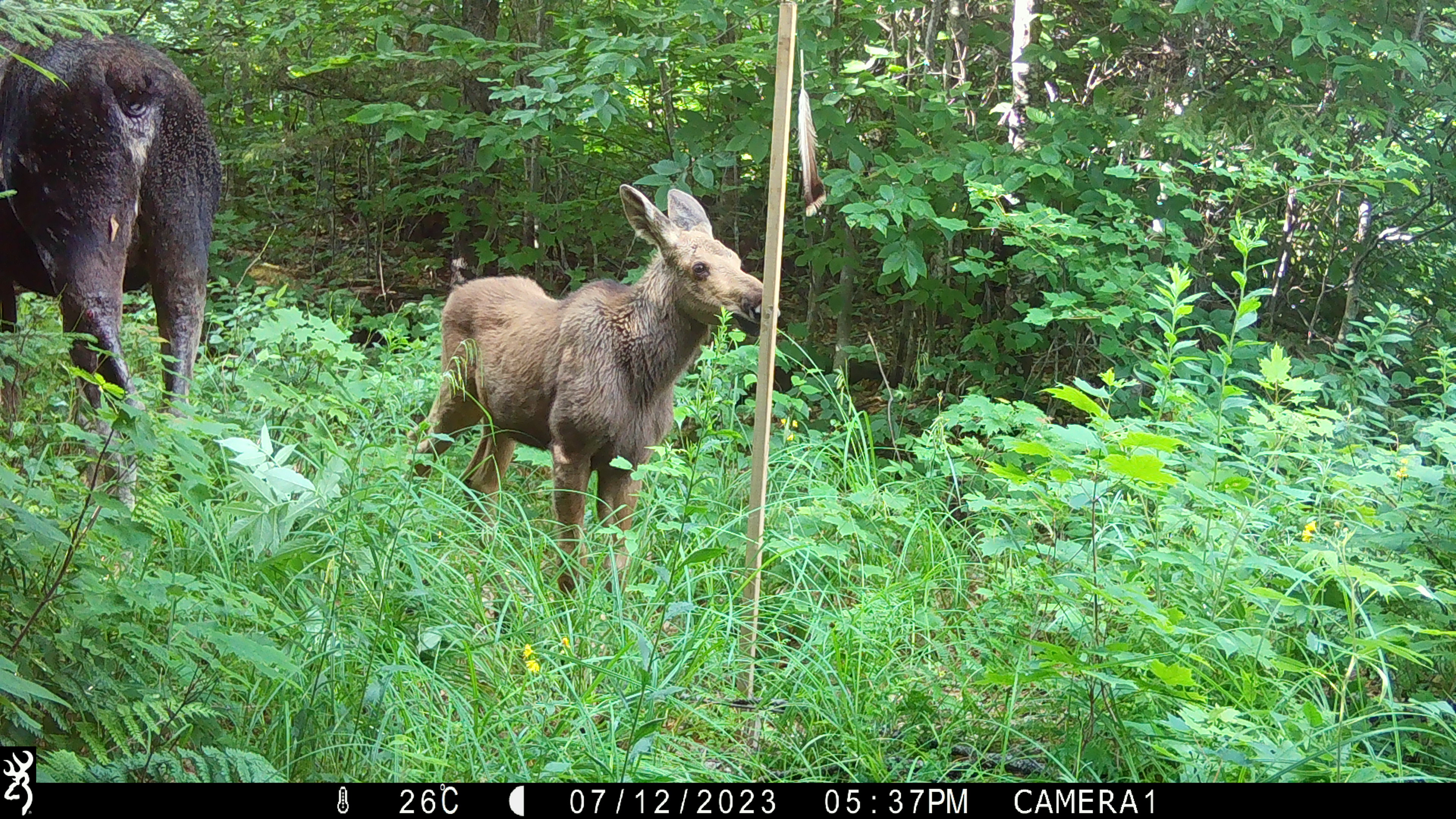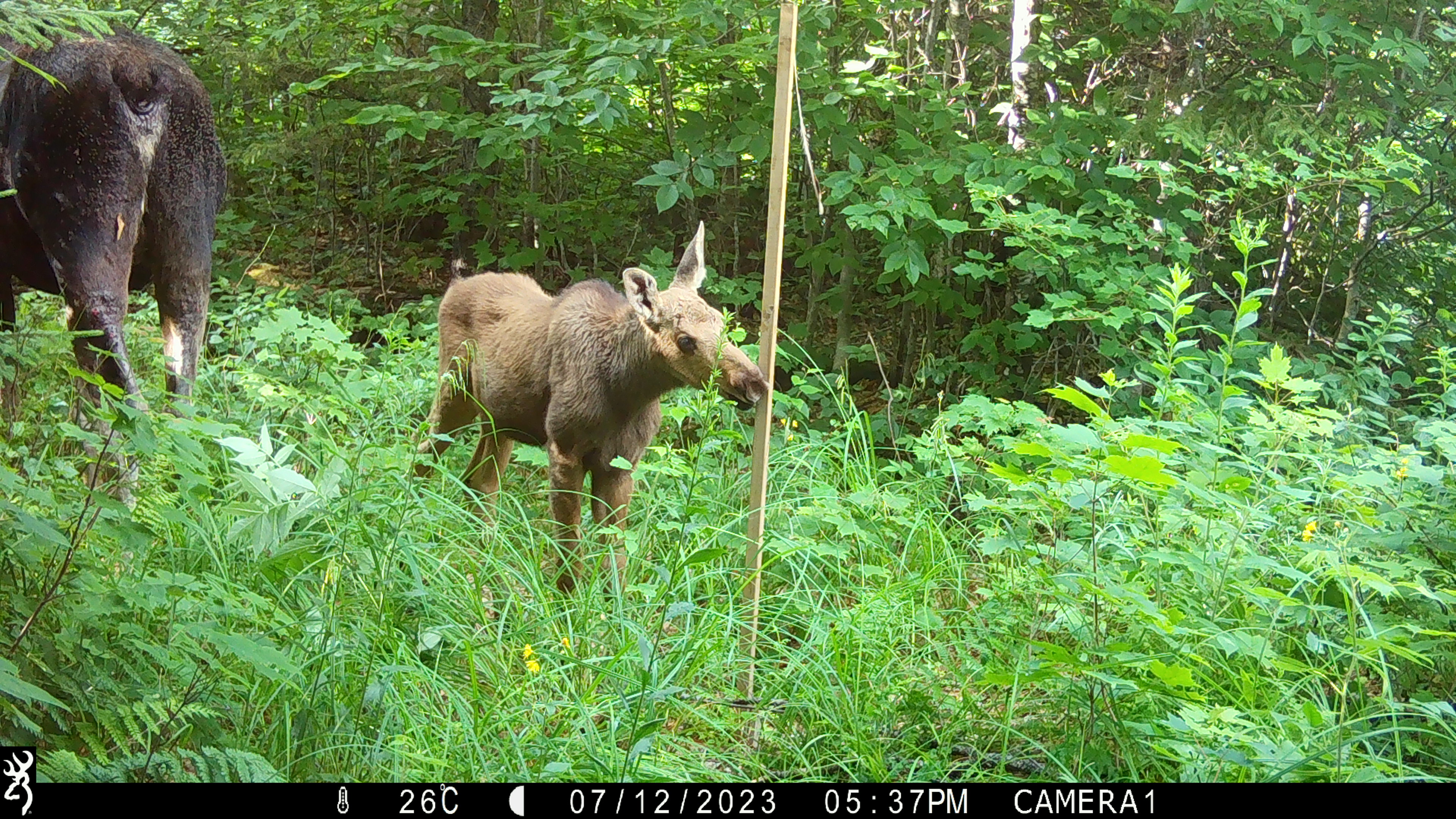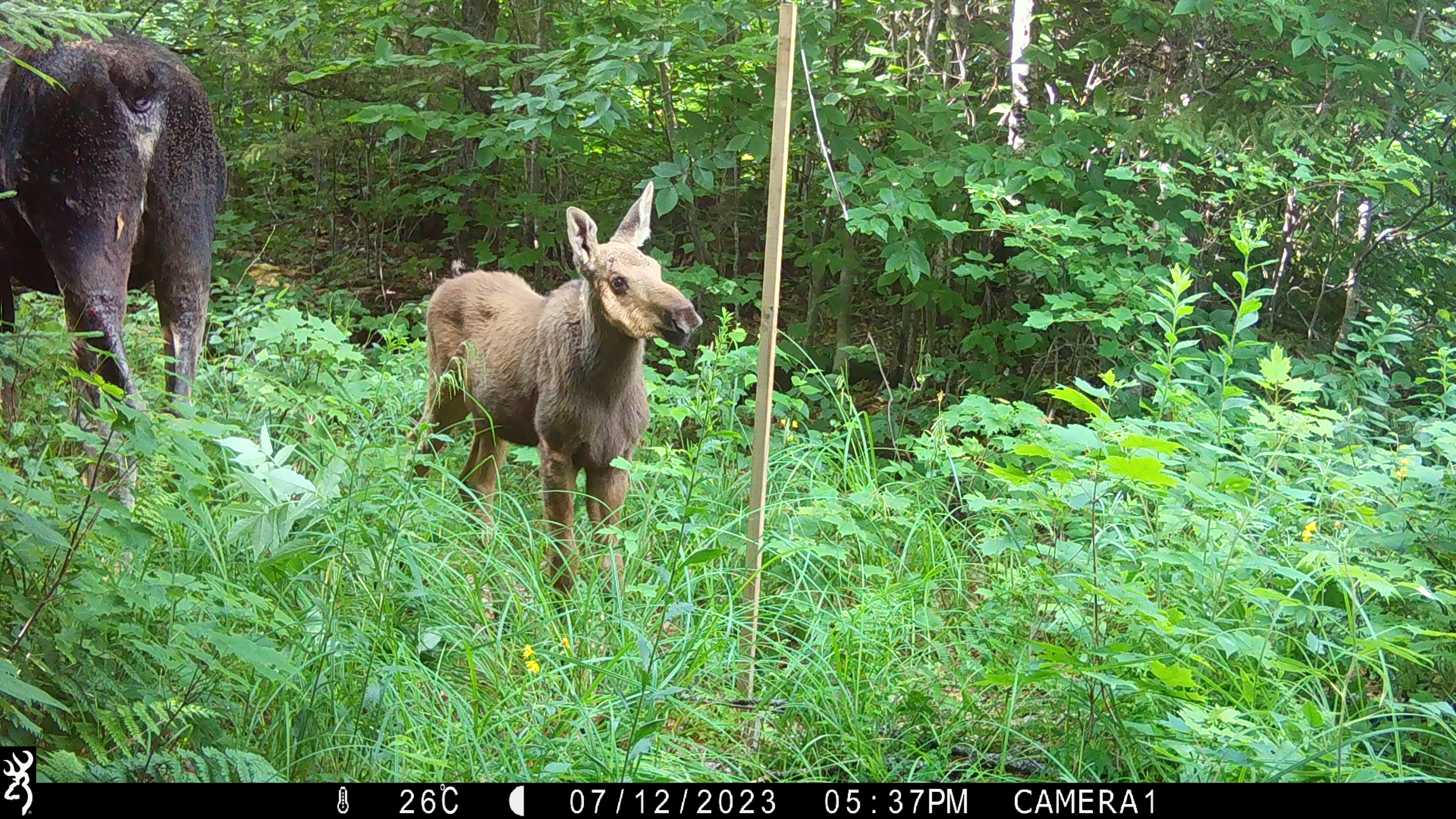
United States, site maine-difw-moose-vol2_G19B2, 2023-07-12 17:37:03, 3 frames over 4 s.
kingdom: Animalia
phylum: Chordata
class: Mammalia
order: Artiodactyla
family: Cervidae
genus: Alces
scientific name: Alces alces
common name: moose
Moose (Alces alces).